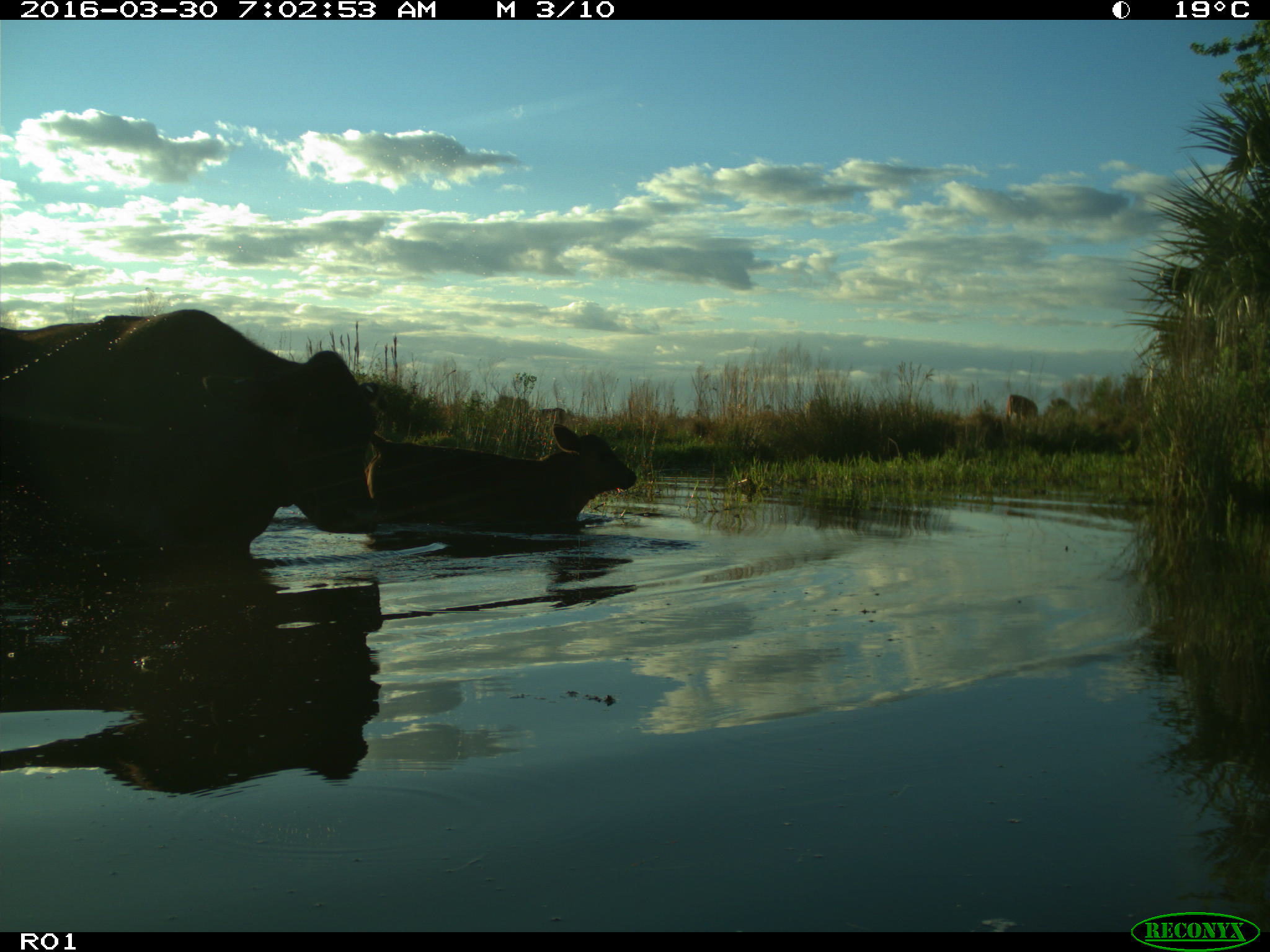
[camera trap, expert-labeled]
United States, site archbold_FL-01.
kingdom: Animalia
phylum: Chordata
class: Mammalia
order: Artiodactyla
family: Bovidae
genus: Bos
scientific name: Bos taurus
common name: domestic cow